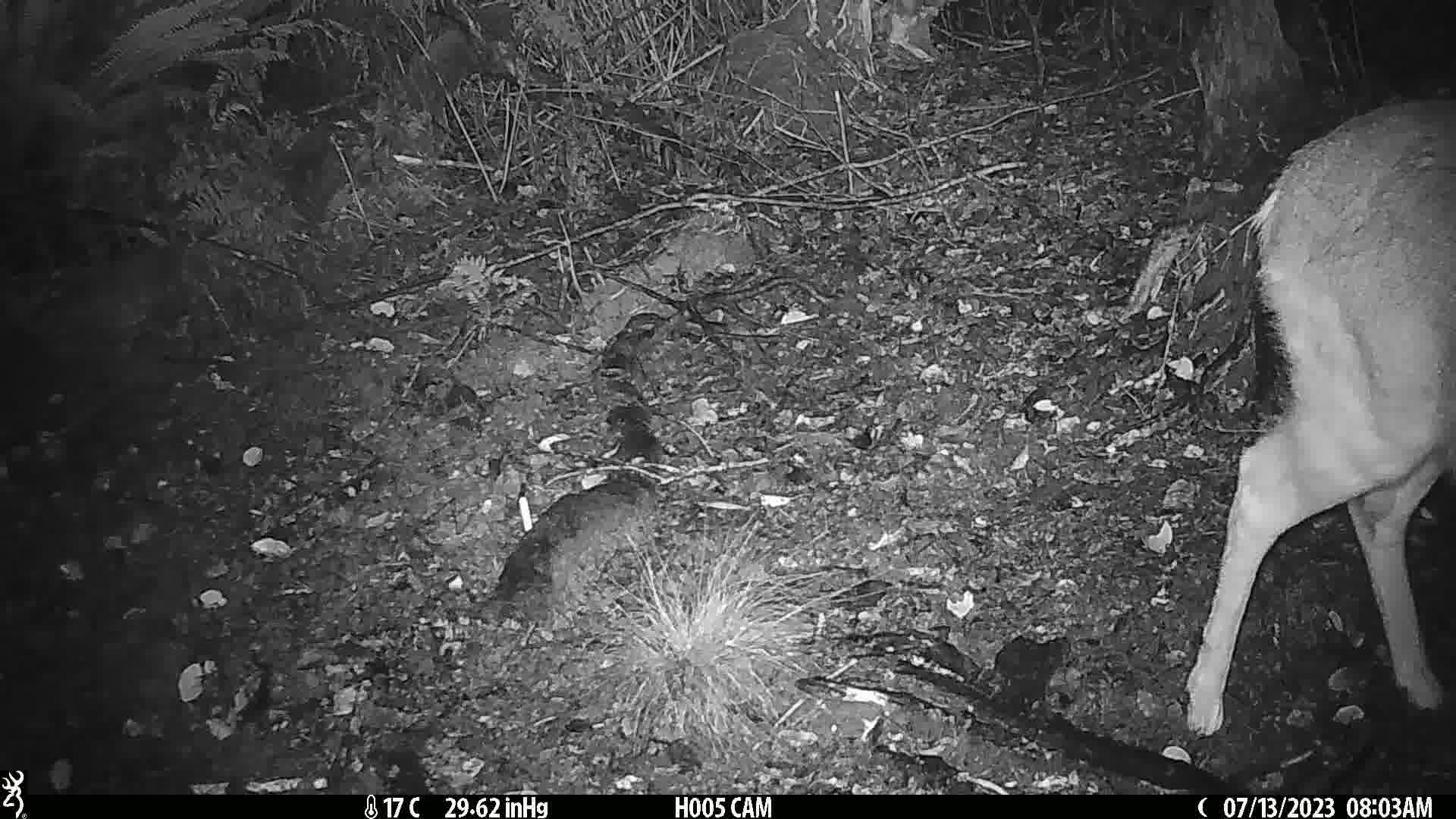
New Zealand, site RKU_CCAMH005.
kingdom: Animalia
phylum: Chordata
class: Mammalia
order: Artiodactyla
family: Cervidae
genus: Odocoileus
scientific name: Odocoileus virginianus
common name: white-tailed deer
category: white tailed deer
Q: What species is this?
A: White tailed deer (white-tailed deer) (Odocoileus virginianus).